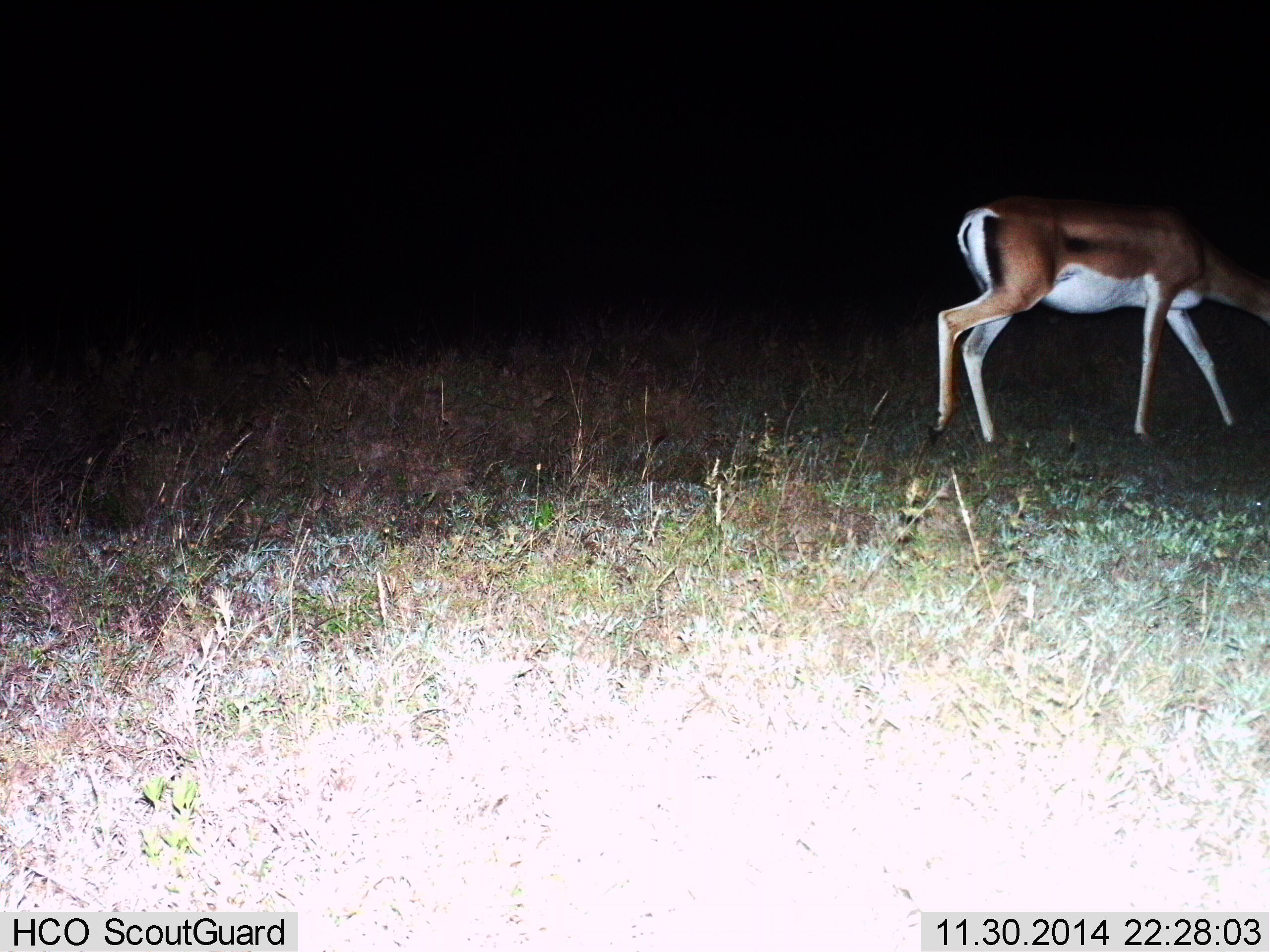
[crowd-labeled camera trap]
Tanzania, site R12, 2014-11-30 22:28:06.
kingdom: Animalia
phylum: Chordata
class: Mammalia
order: Artiodactyla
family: Bovidae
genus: Nanger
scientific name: Nanger granti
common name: grant's gazelle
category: gazellegrants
Gazellegrants (grant's gazelle) (Nanger granti), count 1. Behavior (volunteer vote fractions): standing 10%, resting 0%, moving 60%, interacting 0%. Young present (vote fraction): 0%. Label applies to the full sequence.